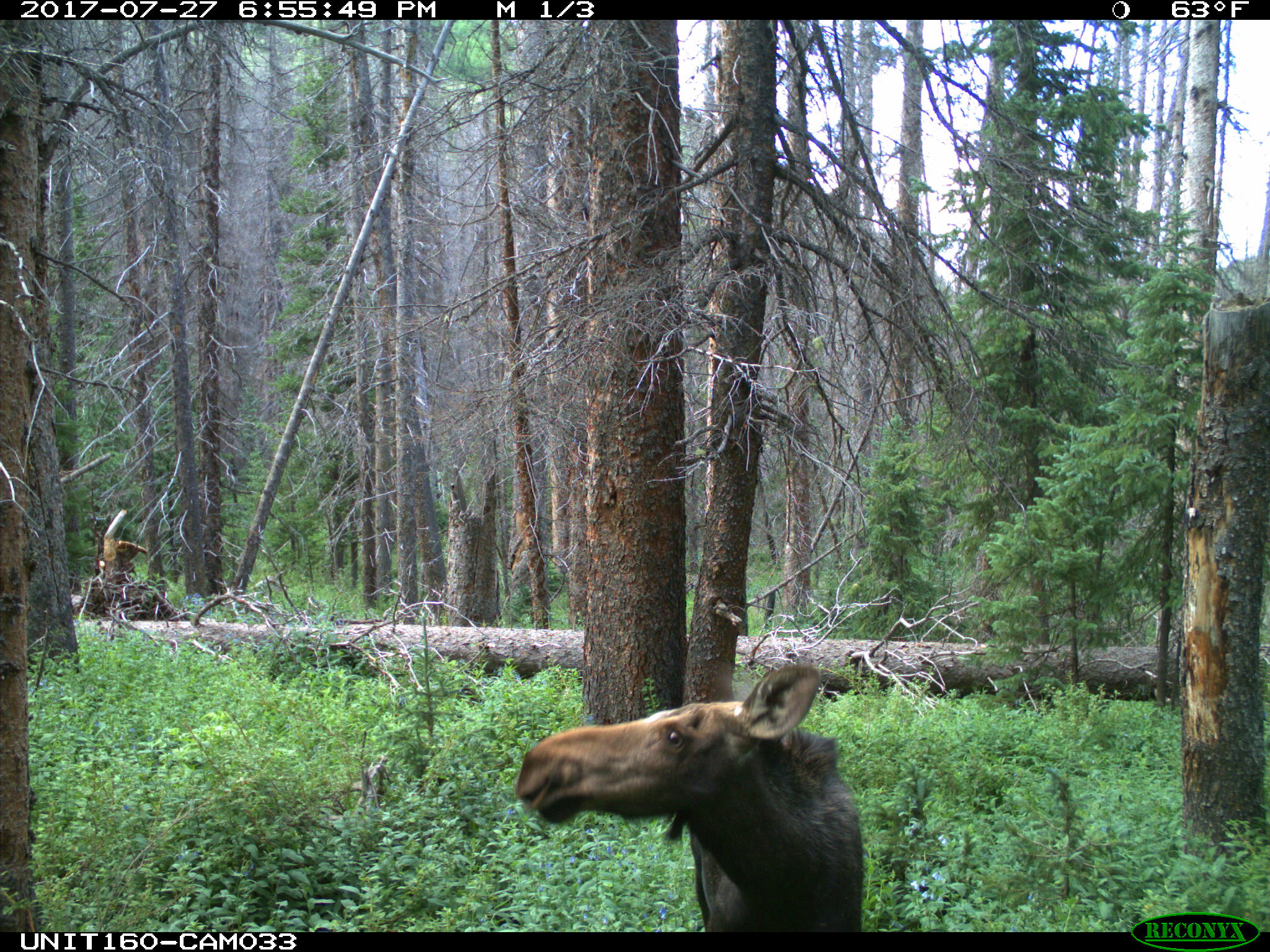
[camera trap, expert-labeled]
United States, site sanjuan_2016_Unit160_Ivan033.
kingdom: Animalia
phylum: Chordata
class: Mammalia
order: Artiodactyla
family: Cervidae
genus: Alces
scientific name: Alces alces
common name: moose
Alces alces (moose).